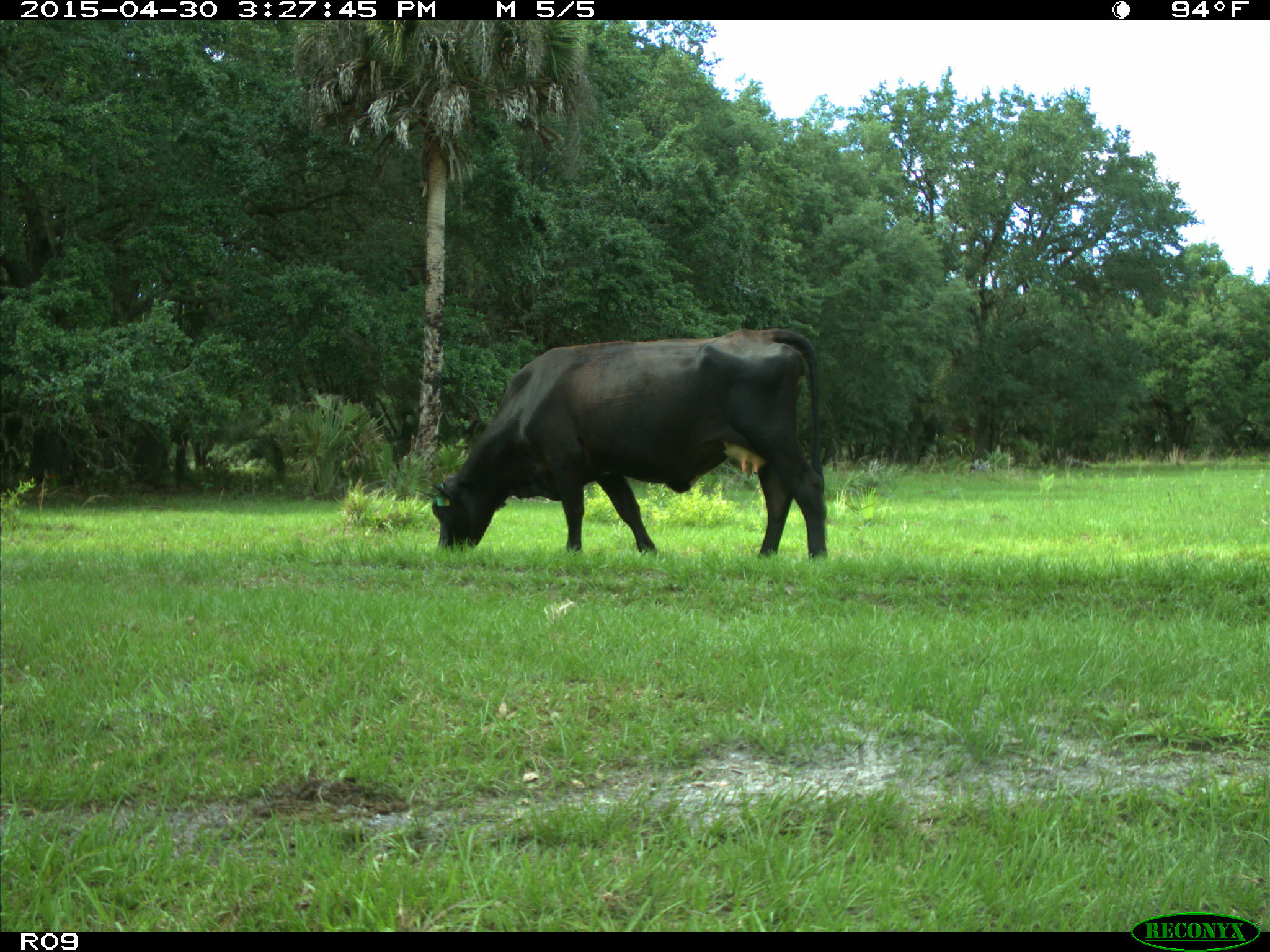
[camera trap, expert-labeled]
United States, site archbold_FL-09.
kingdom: Animalia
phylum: Chordata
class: Mammalia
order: Artiodactyla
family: Bovidae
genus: Bos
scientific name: Bos taurus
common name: domestic cow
Bos taurus (domestic cow).